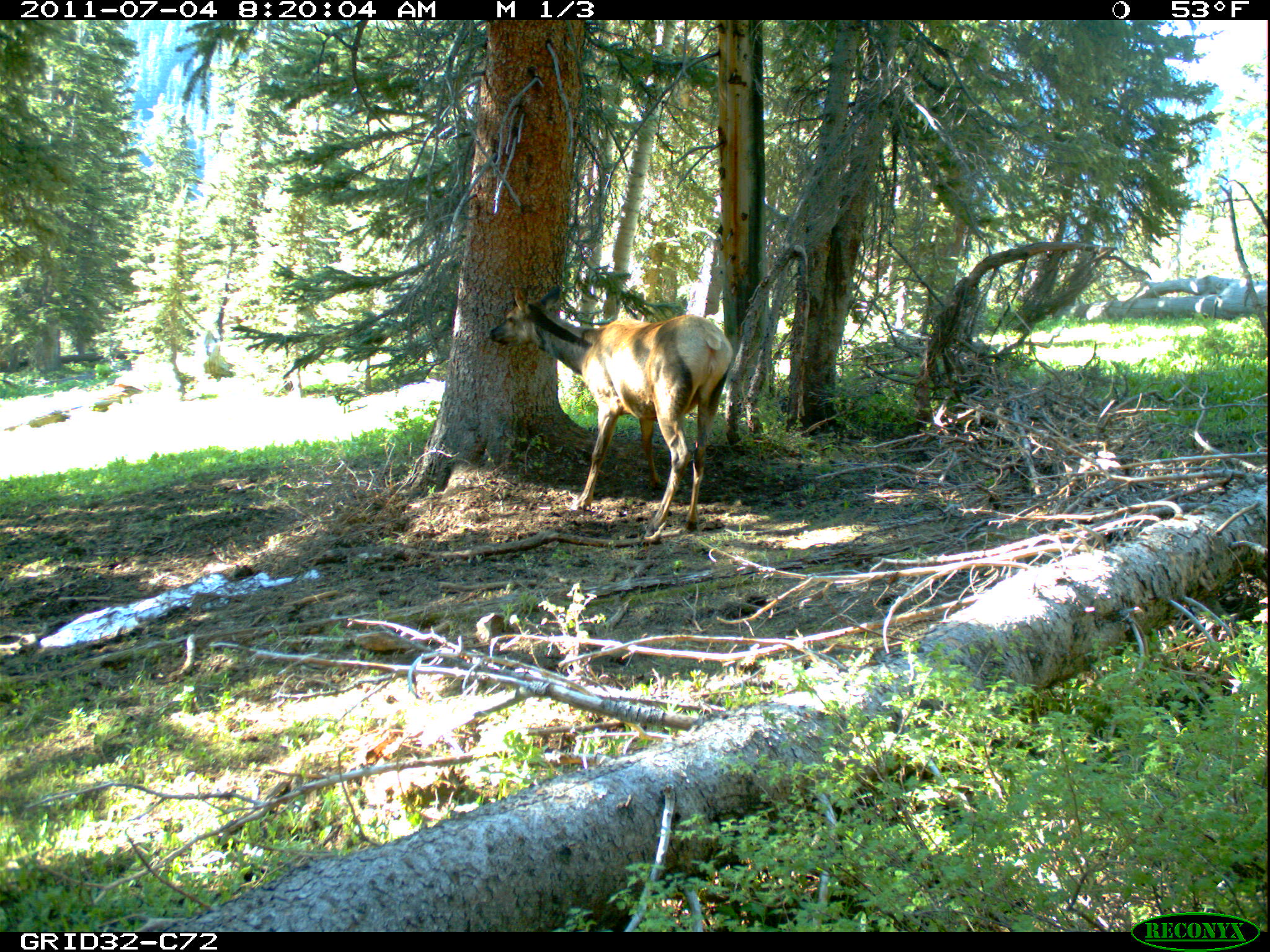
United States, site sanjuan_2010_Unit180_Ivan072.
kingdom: Animalia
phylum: Chordata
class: Mammalia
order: Artiodactyla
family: Cervidae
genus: Cervus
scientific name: Cervus elaphus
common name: red deer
Cervus elaphus (red deer).